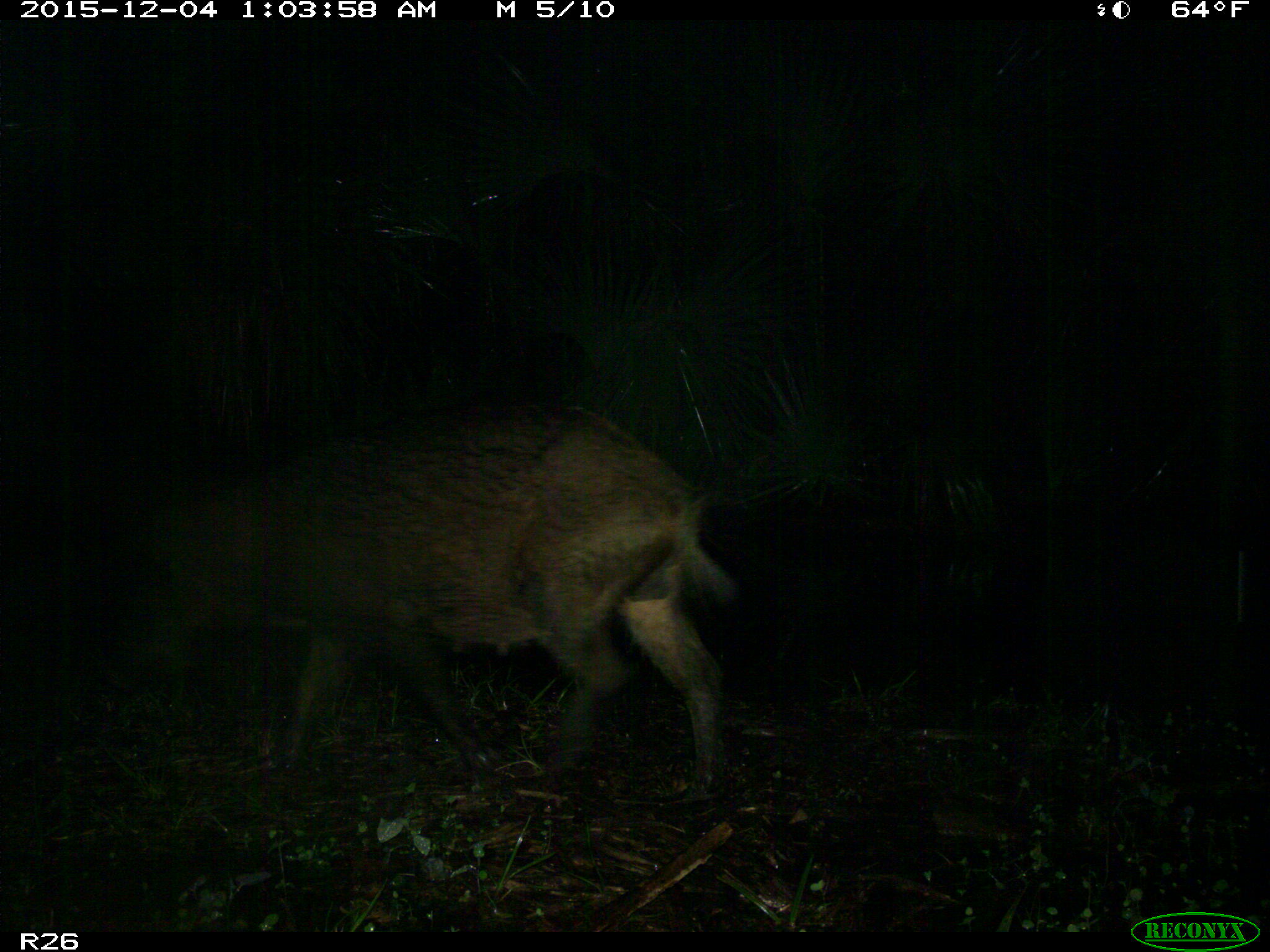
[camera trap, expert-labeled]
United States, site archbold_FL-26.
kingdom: Animalia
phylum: Chordata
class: Mammalia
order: Artiodactyla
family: Suidae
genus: Sus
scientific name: Sus scrofa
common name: wild boar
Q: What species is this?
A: Sus scrofa (wild boar).